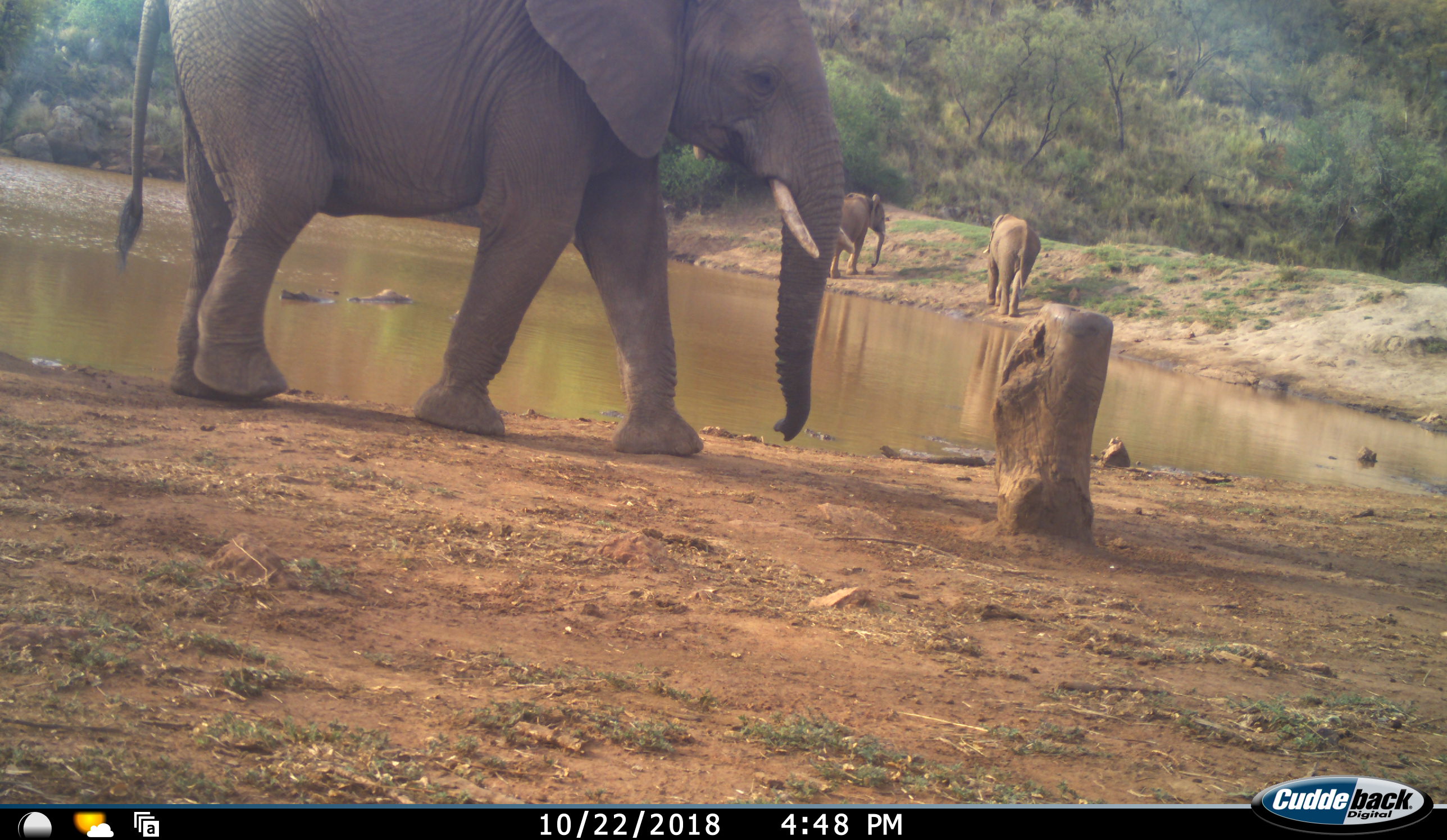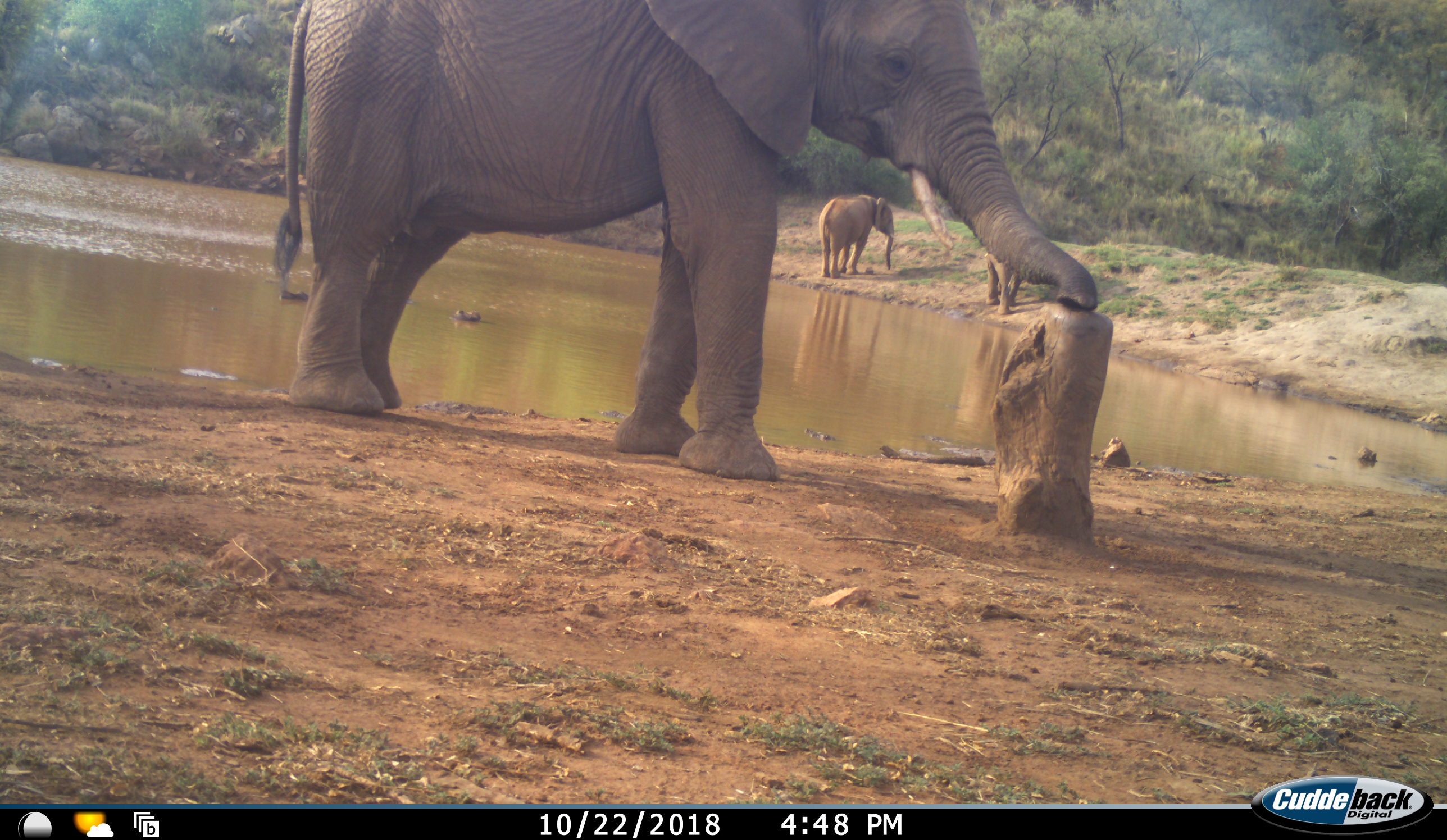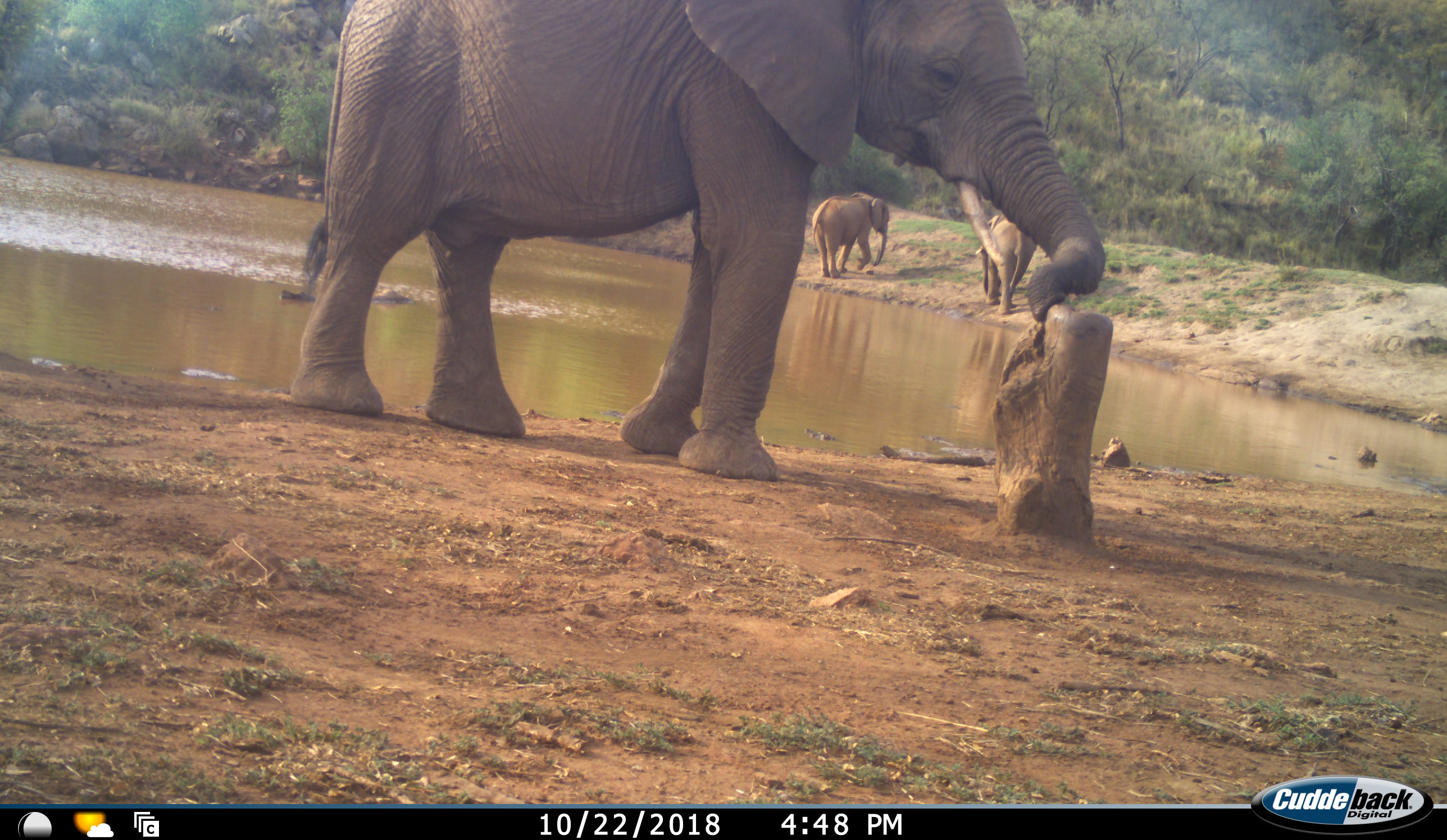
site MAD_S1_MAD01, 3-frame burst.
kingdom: Animalia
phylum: Chordata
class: Mammalia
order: Proboscidea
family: Elephantidae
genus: Loxodonta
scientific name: Loxodonta africana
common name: african bush elephant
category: elephant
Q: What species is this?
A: Elephant (african bush elephant) (Loxodonta africana).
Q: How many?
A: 3.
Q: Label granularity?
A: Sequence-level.